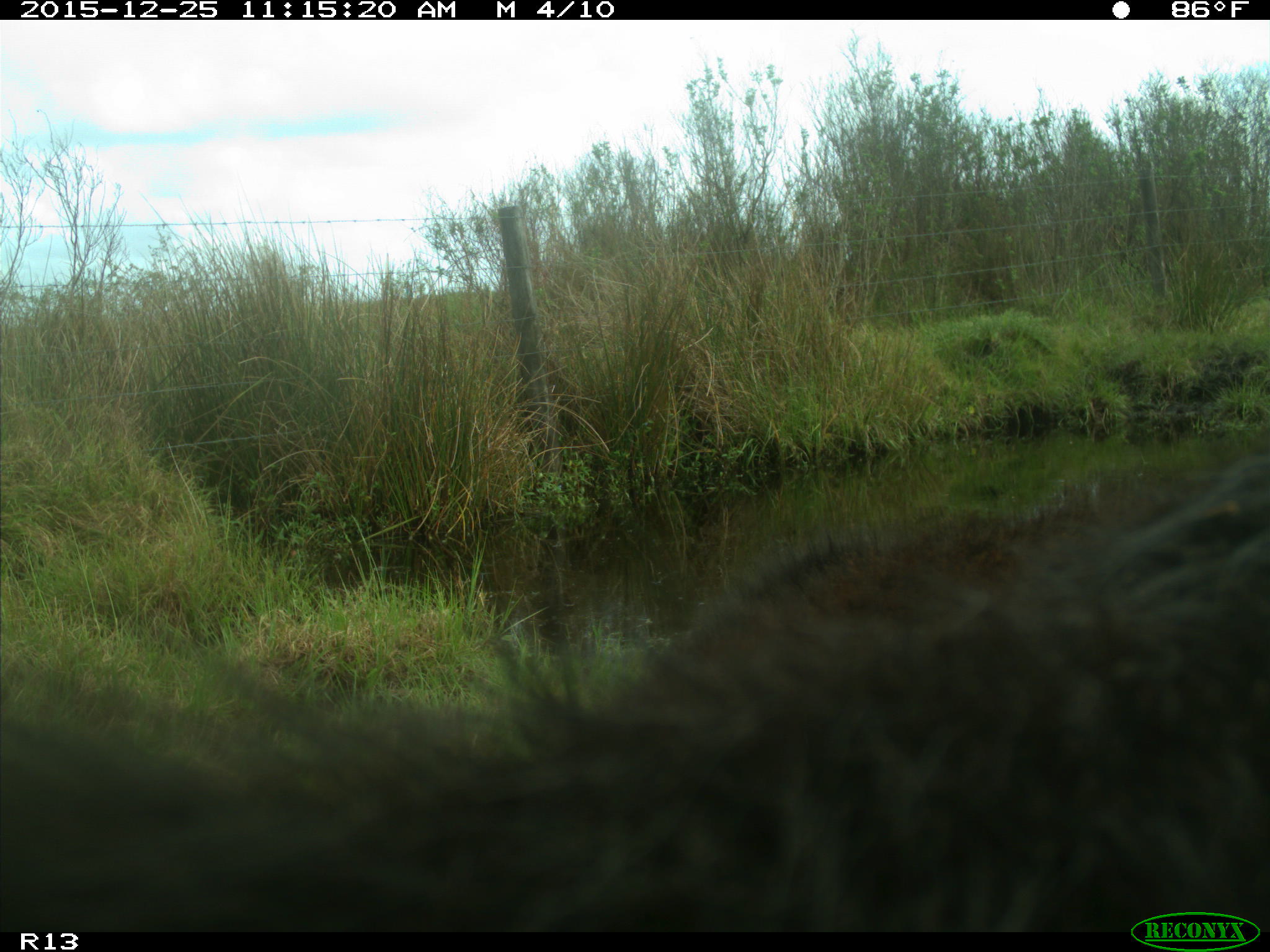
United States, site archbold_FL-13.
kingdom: Animalia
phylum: Chordata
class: Mammalia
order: Artiodactyla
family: Bovidae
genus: Bos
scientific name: Bos taurus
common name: domestic cow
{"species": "Bos taurus (domestic cow)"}